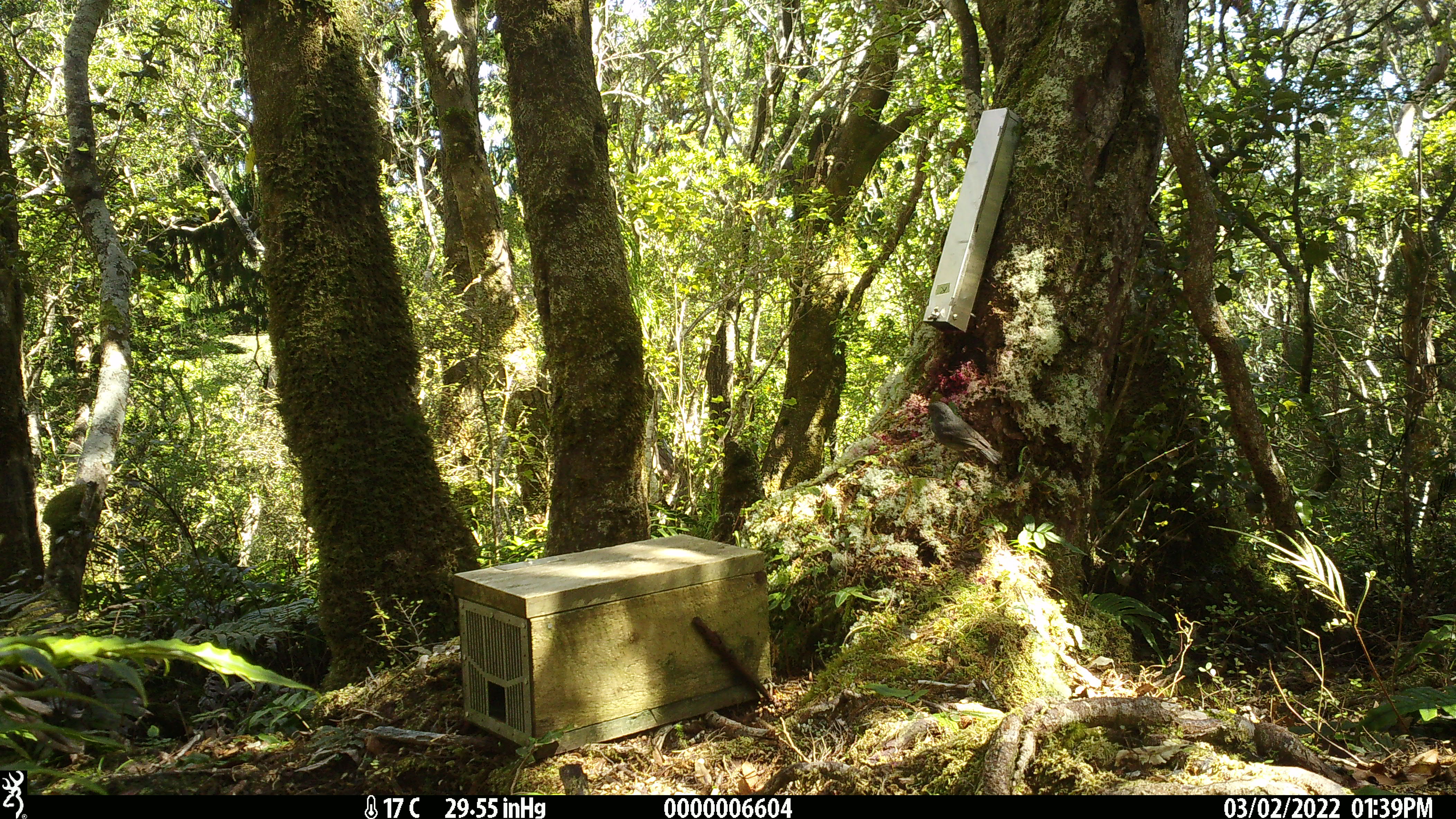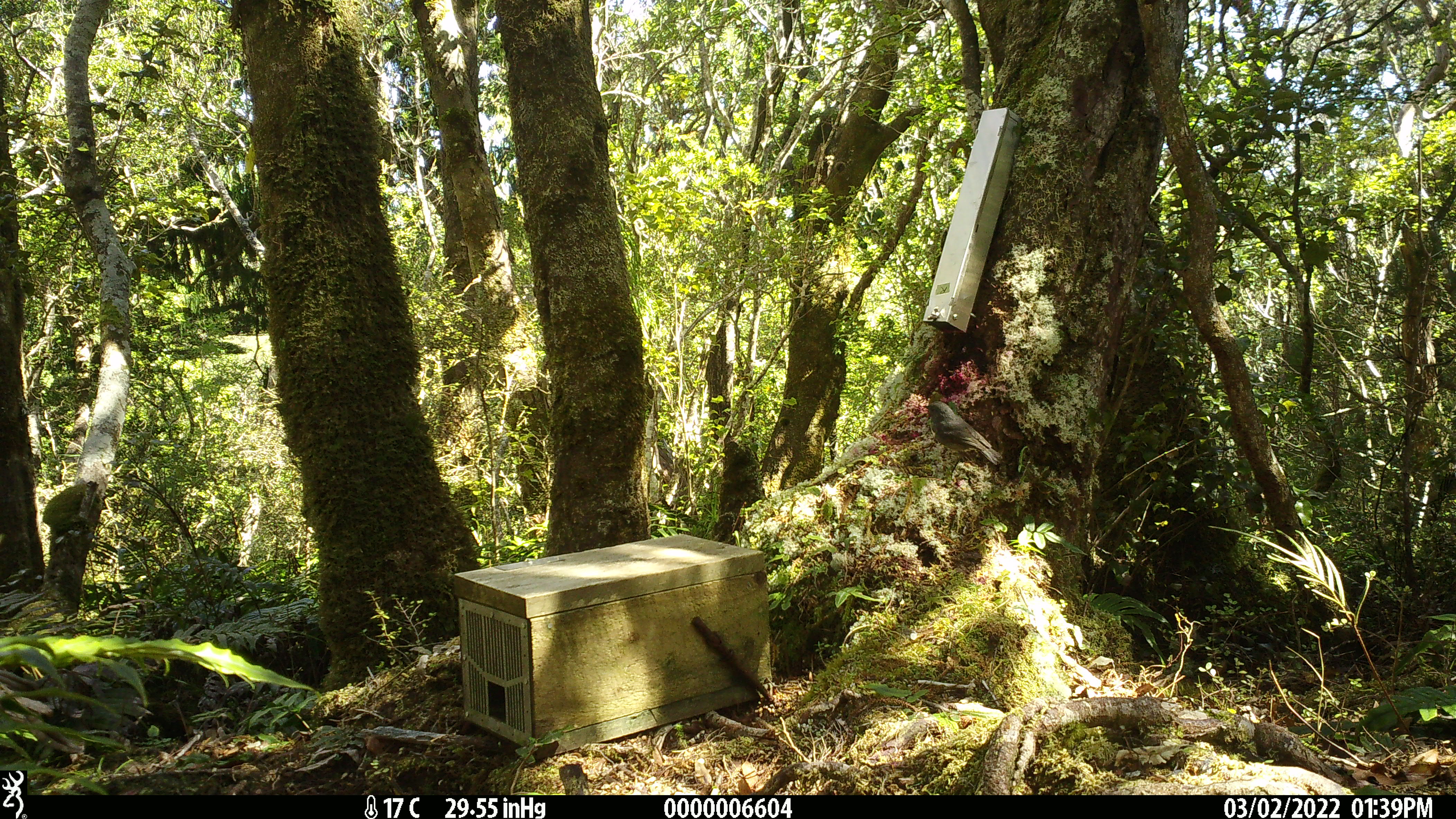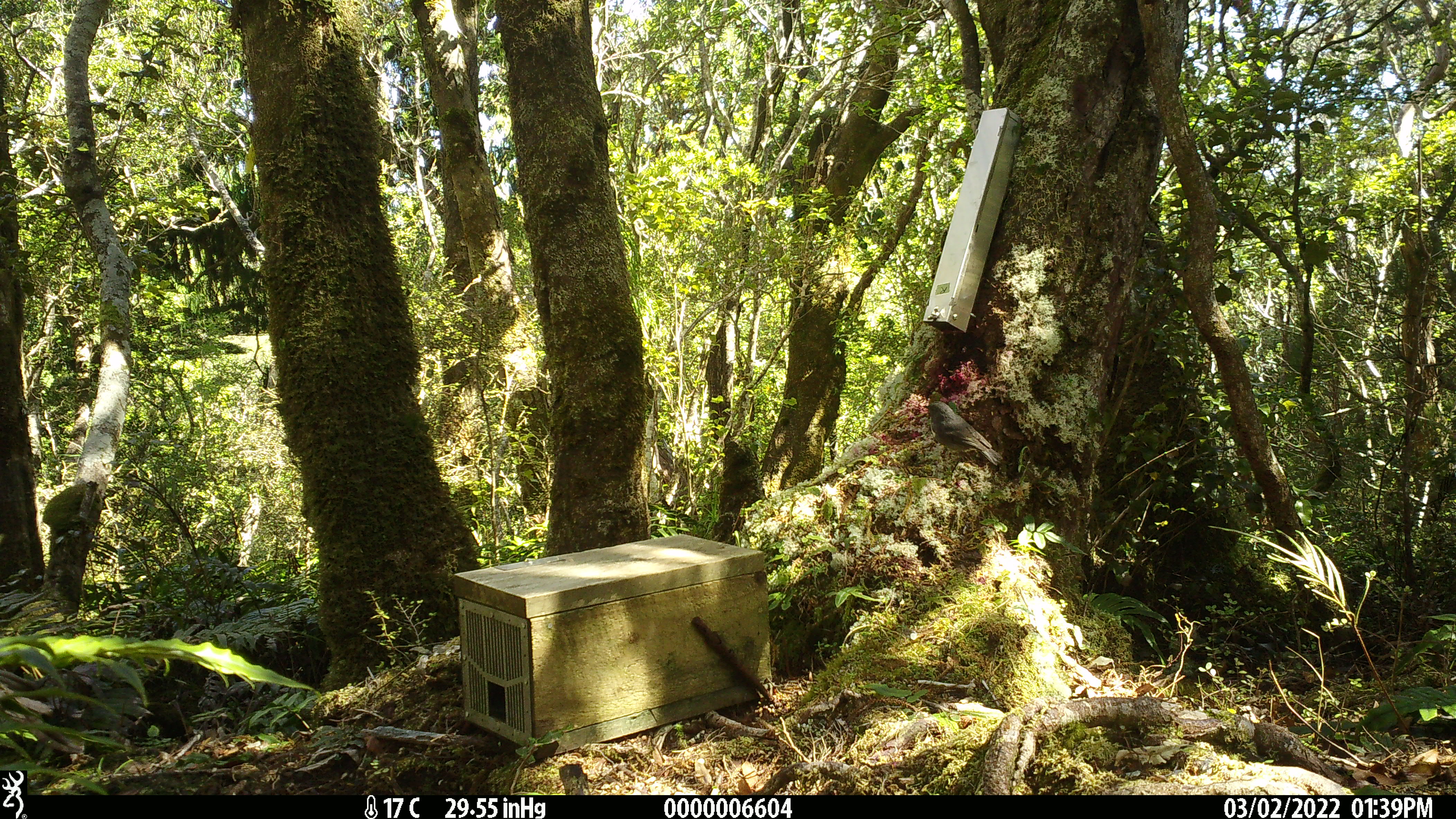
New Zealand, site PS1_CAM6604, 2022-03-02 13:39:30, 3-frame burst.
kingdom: Animalia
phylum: Chordata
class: Aves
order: Passeriformes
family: Petroicidae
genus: Petroica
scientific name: Petroica australis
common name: new zealand robin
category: robin